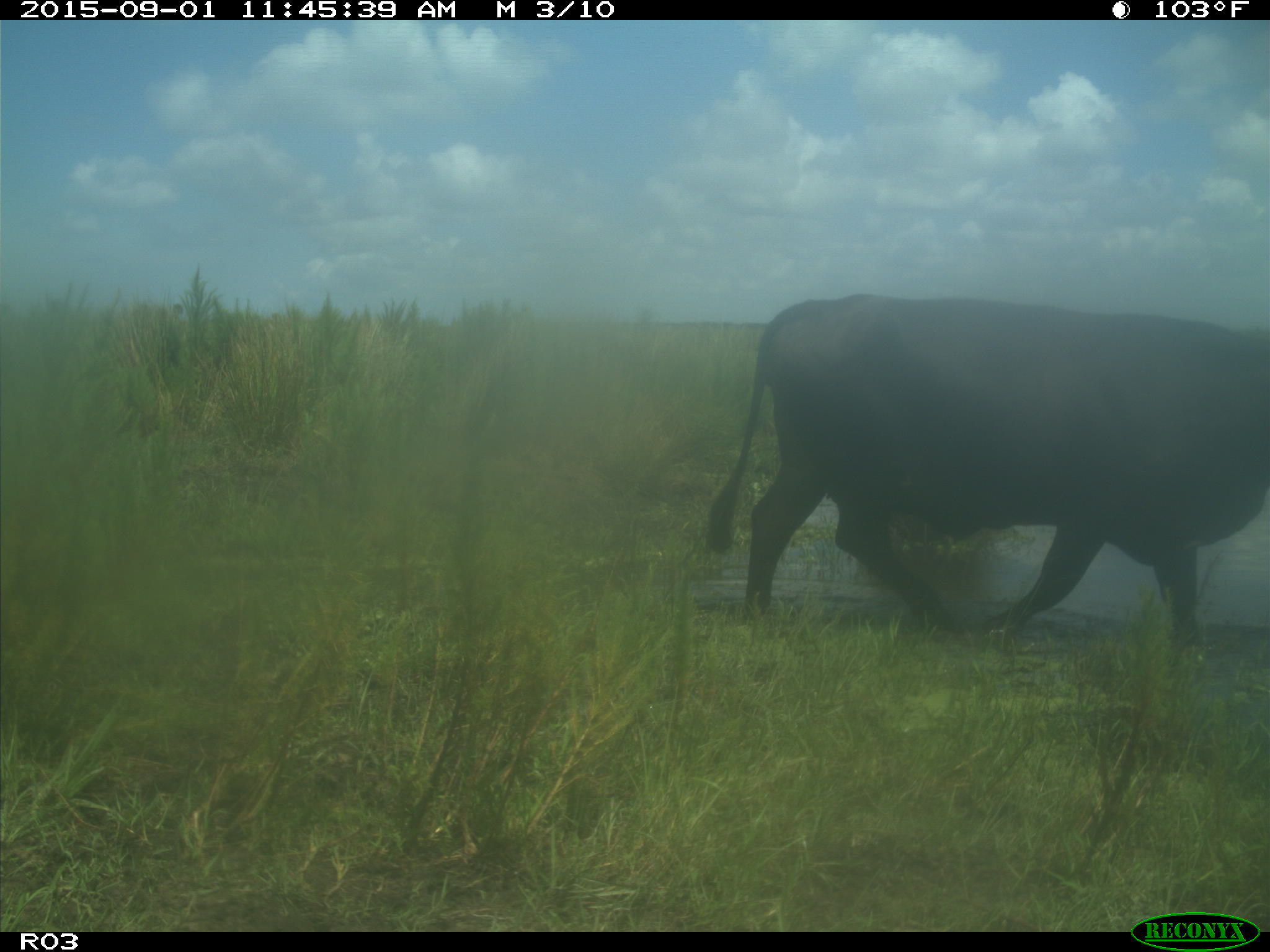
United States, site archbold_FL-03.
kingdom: Animalia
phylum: Chordata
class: Mammalia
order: Artiodactyla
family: Bovidae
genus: Bos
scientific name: Bos taurus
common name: domestic cow